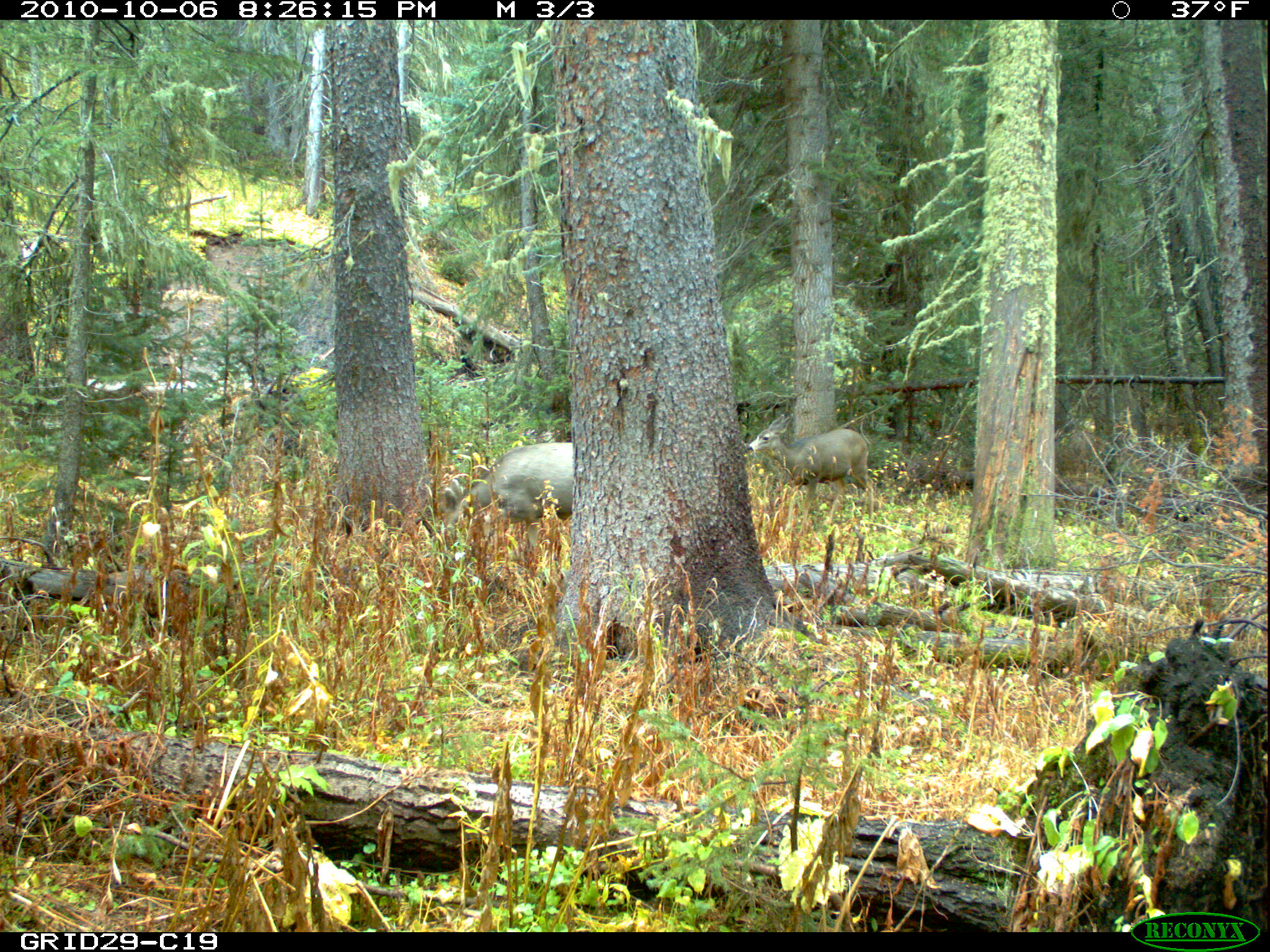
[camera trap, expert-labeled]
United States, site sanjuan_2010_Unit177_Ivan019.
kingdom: Animalia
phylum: Chordata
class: Mammalia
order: Artiodactyla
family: Cervidae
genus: Odocoileus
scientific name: Odocoileus hemionus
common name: mule deer